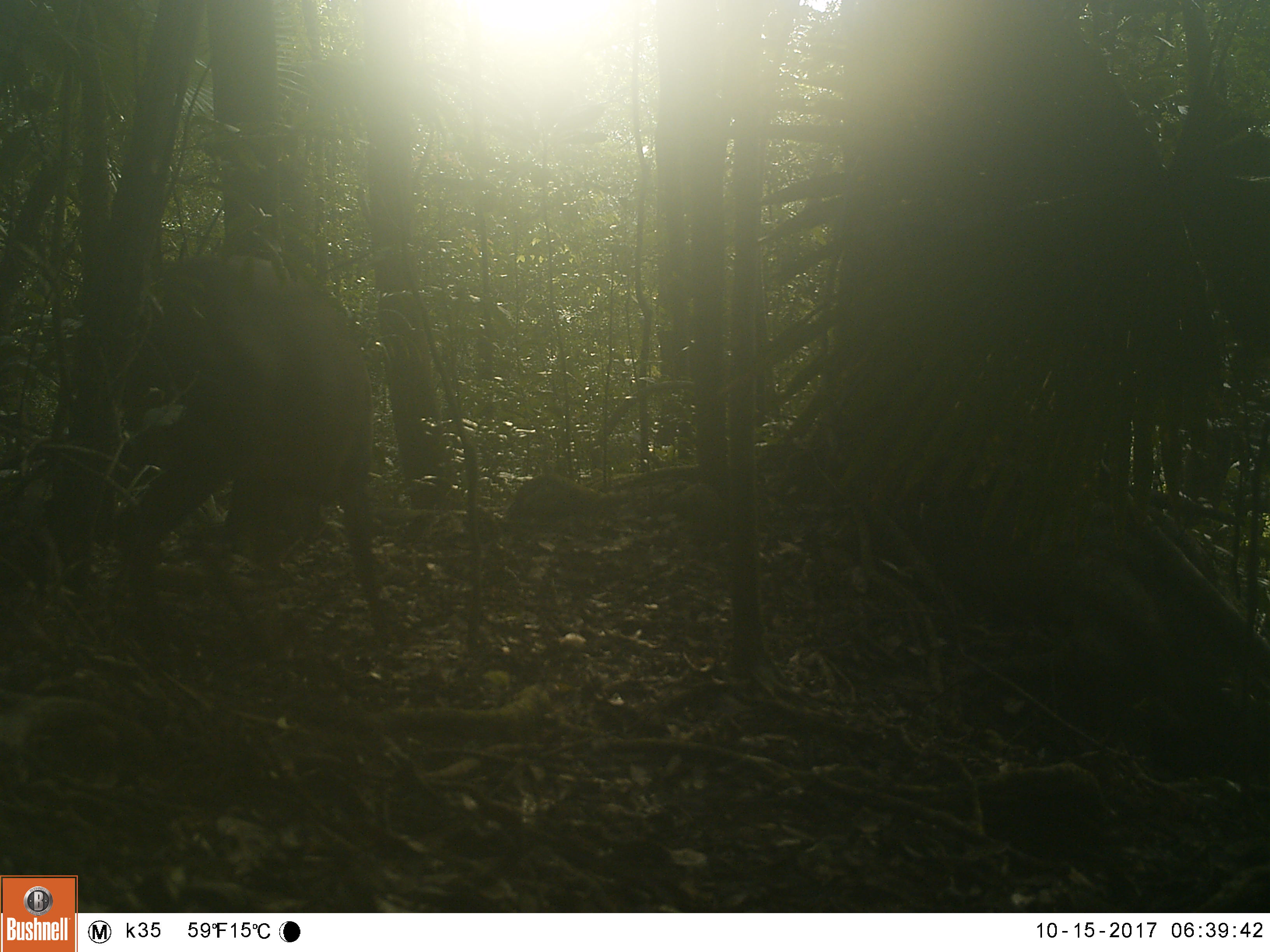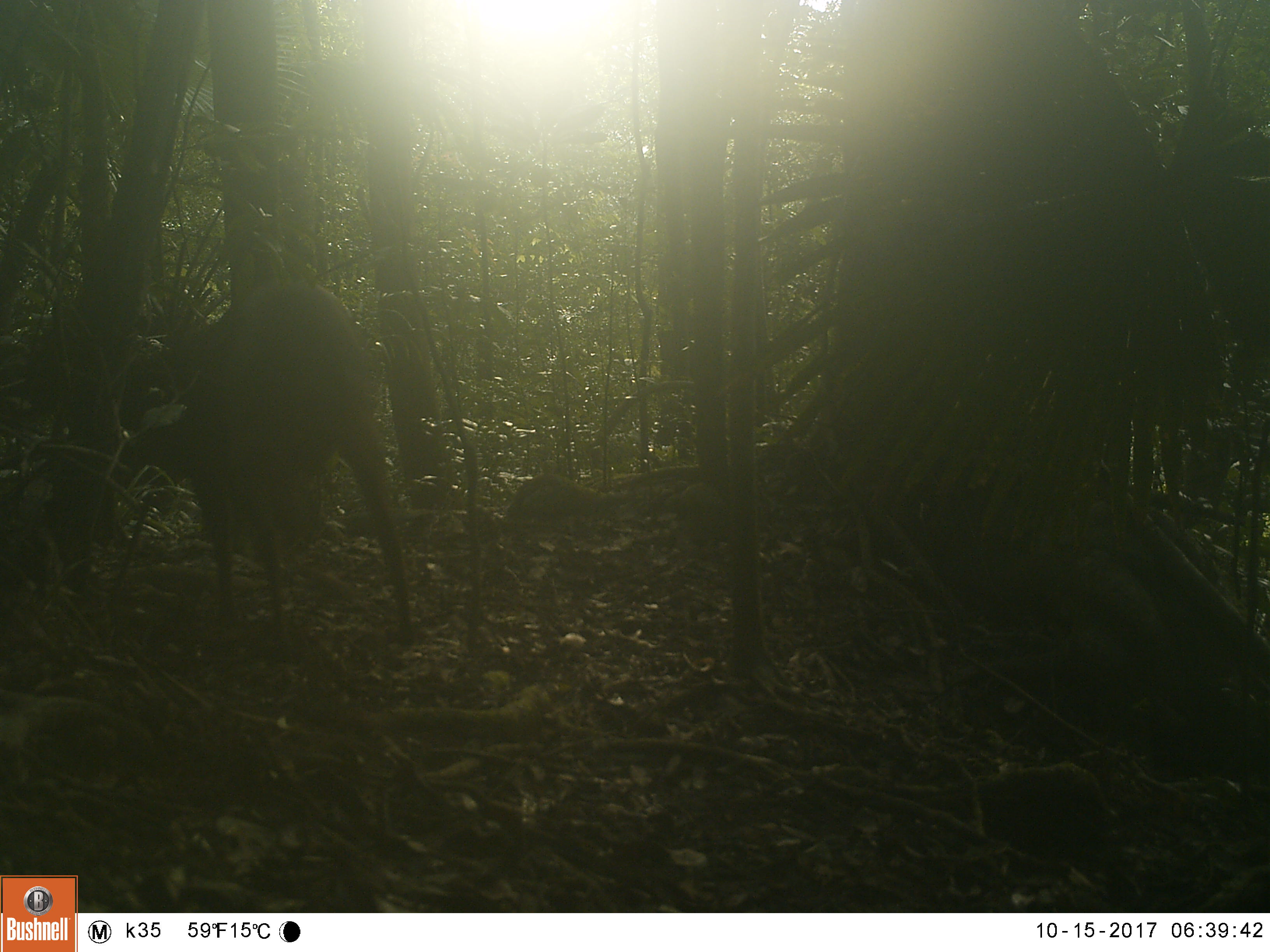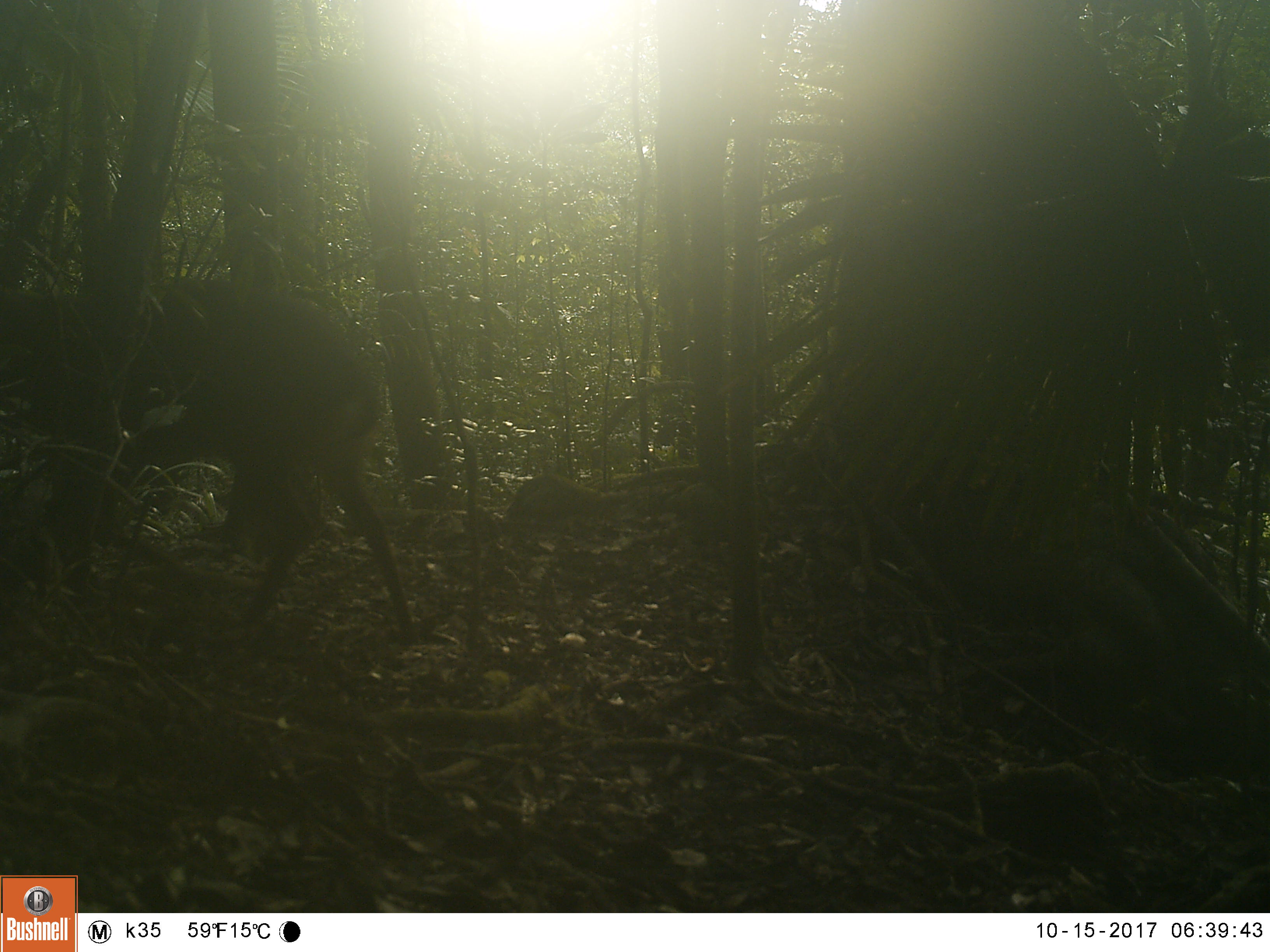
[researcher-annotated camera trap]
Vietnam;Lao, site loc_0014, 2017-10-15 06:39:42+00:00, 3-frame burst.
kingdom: Animalia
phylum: Chordata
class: Mammalia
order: Artiodactyla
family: Cervidae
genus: Muntiacus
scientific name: Muntiacus vuquangensis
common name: large-antlered muntjac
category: large antlered muntjac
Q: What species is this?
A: Large antlered muntjac (large-antlered muntjac) (Muntiacus vuquangensis).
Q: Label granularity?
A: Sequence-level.